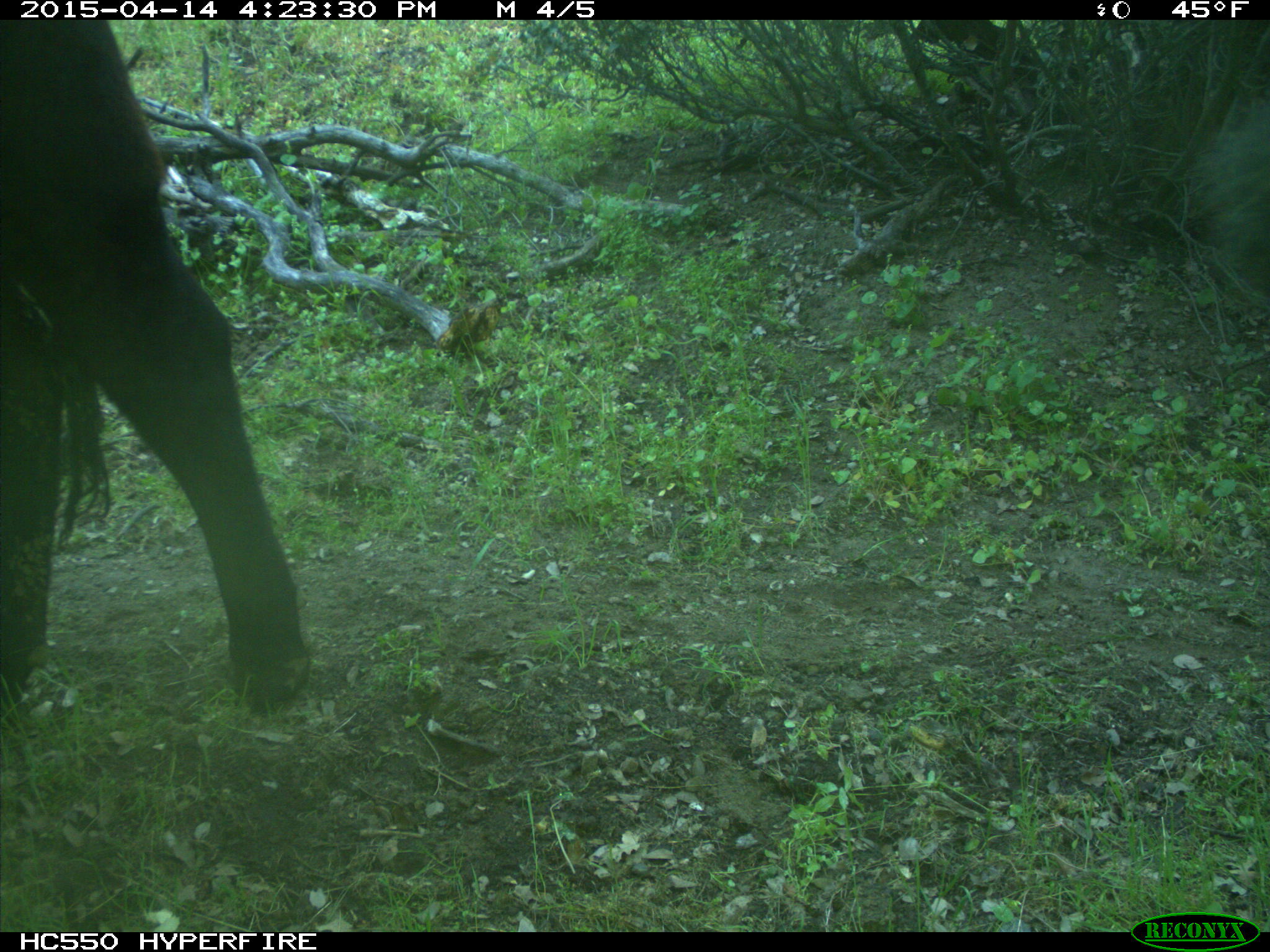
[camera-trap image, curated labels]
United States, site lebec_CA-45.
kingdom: Animalia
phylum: Chordata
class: Mammalia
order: Artiodactyla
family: Bovidae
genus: Bos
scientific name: Bos taurus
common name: domestic cow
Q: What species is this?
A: Bos taurus (domestic cow).